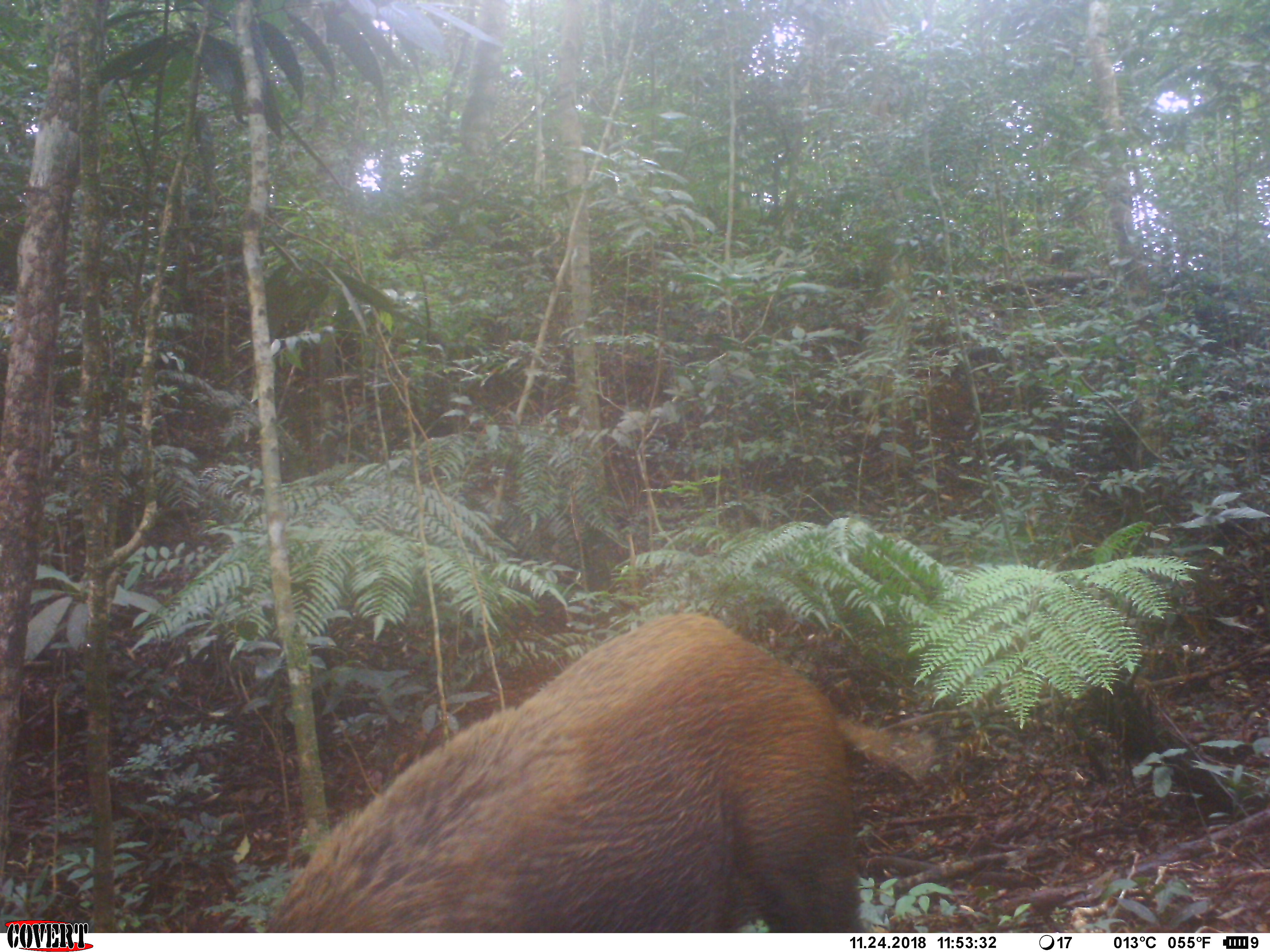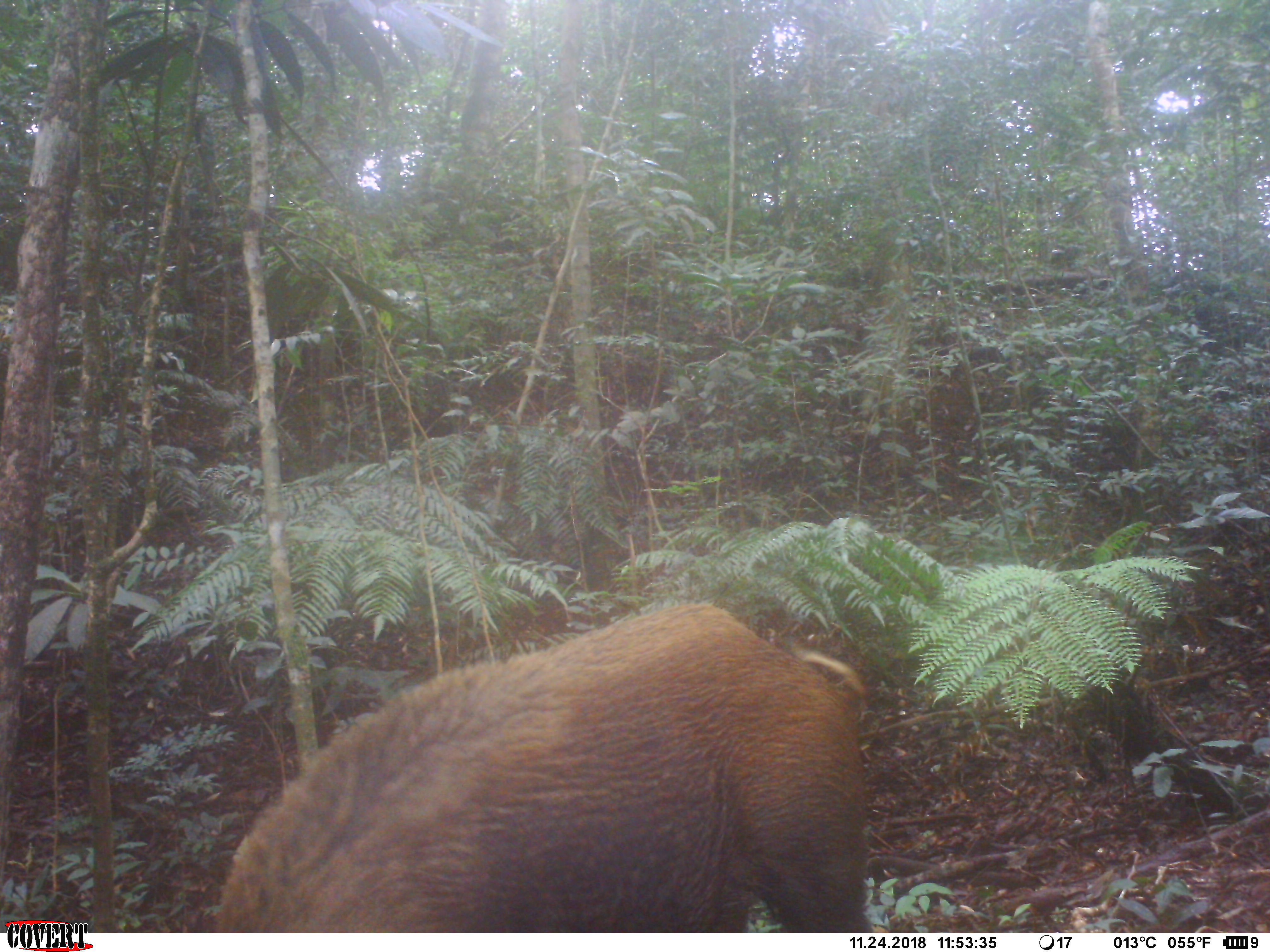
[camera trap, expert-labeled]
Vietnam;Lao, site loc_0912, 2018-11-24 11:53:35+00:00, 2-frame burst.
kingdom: Animalia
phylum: Chordata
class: Mammalia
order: Artiodactyla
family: Suidae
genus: Sus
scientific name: Sus scrofa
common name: eurasian wild pig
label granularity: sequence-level